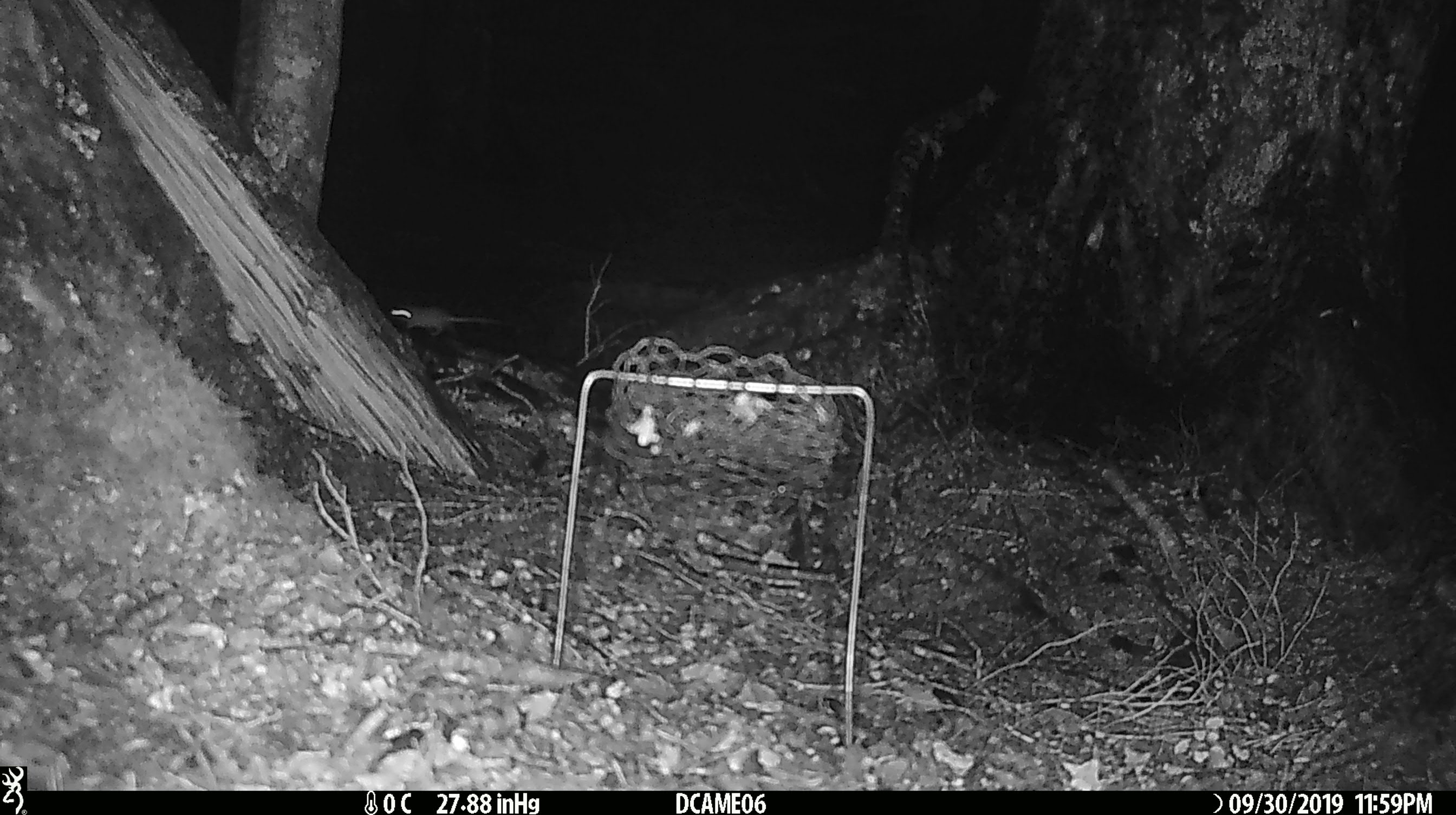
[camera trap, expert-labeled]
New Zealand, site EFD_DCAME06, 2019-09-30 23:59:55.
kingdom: Animalia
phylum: Chordata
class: Mammalia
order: Rodentia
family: Muridae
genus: Mus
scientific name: Mus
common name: mouse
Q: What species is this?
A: Mouse (Mus).